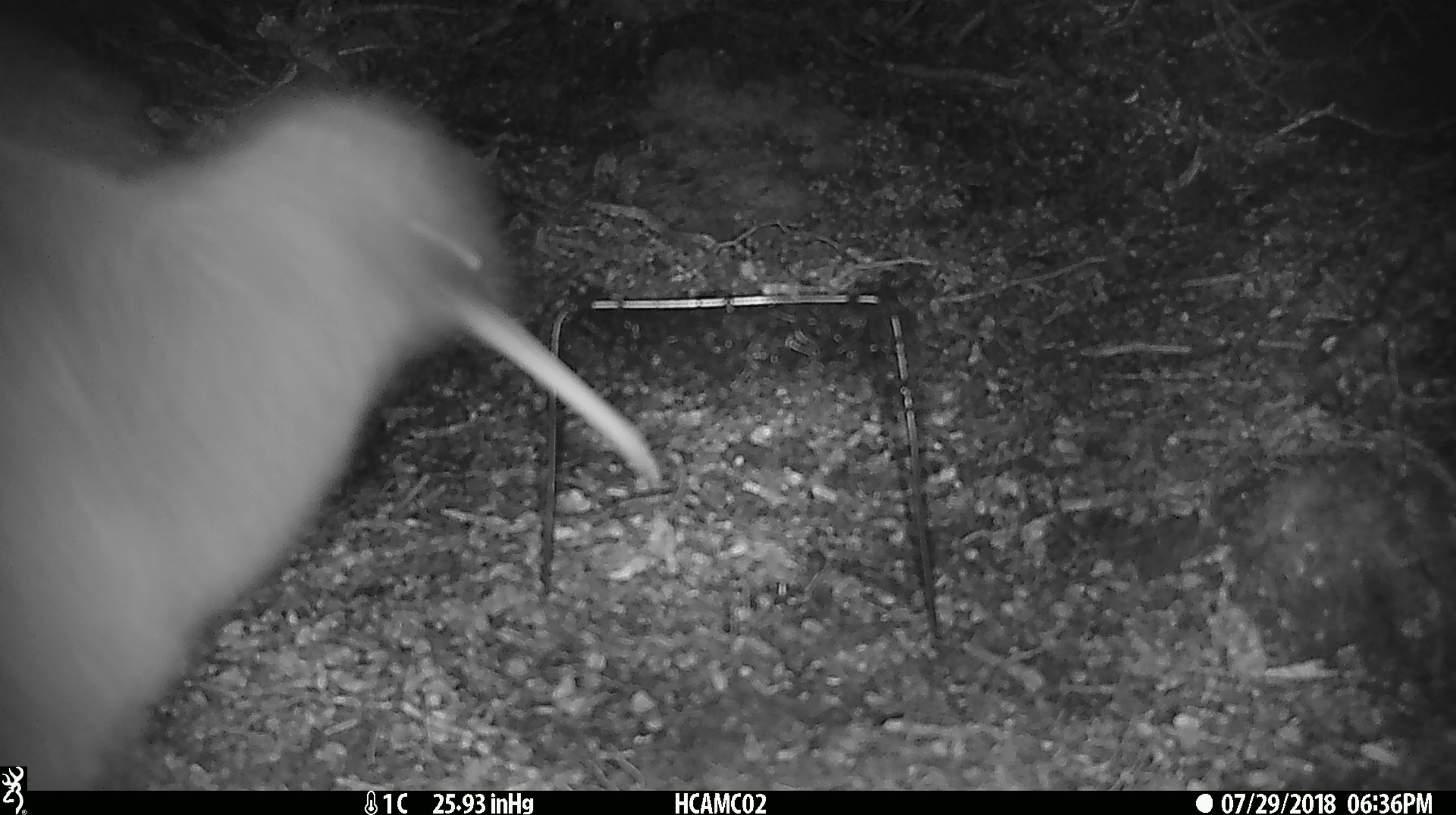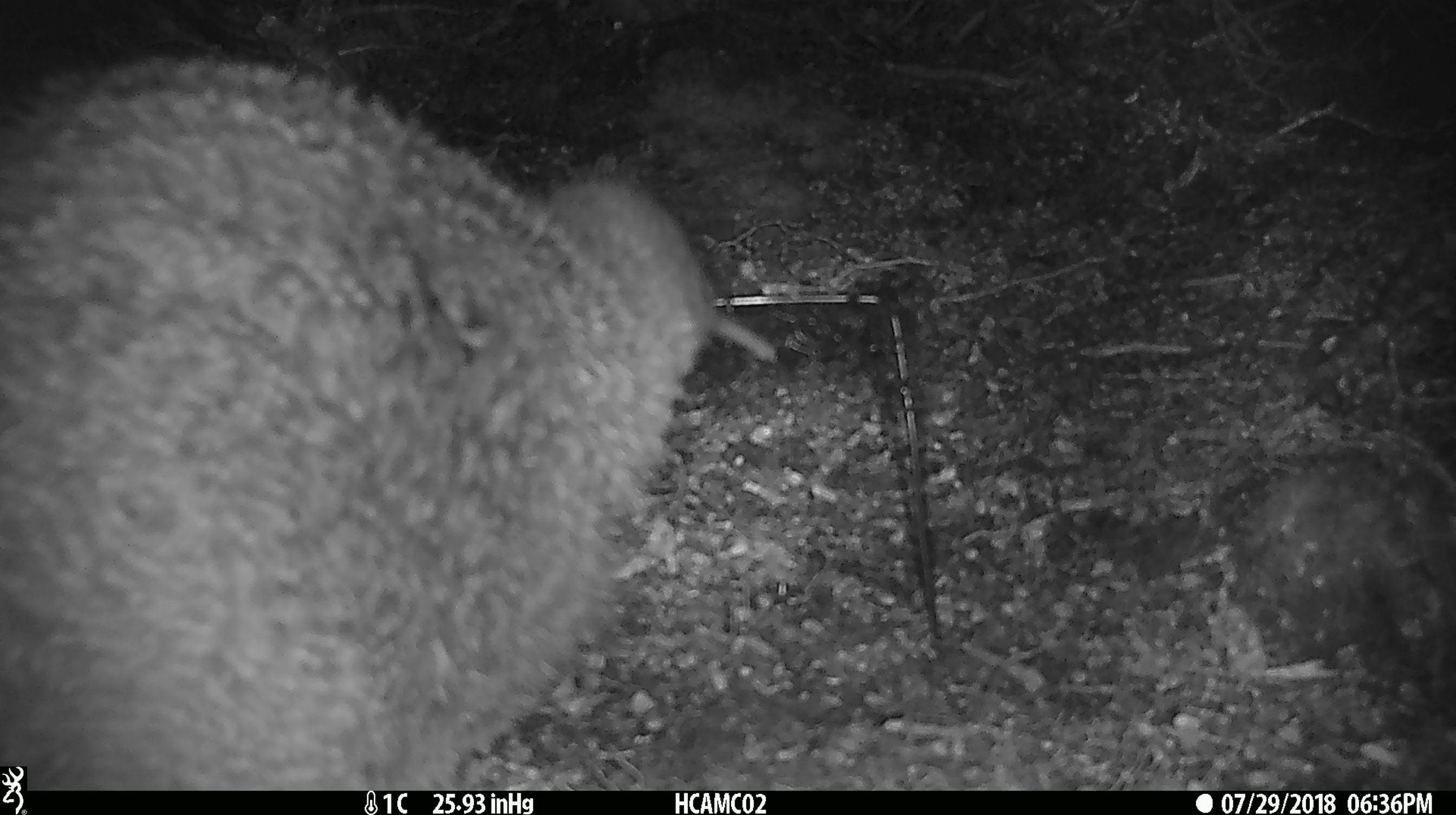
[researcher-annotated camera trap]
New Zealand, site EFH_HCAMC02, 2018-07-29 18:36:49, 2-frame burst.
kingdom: Animalia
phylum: Chordata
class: Aves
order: Apterygiformes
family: Apterygidae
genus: Apteryx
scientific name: Apteryx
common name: kiwi